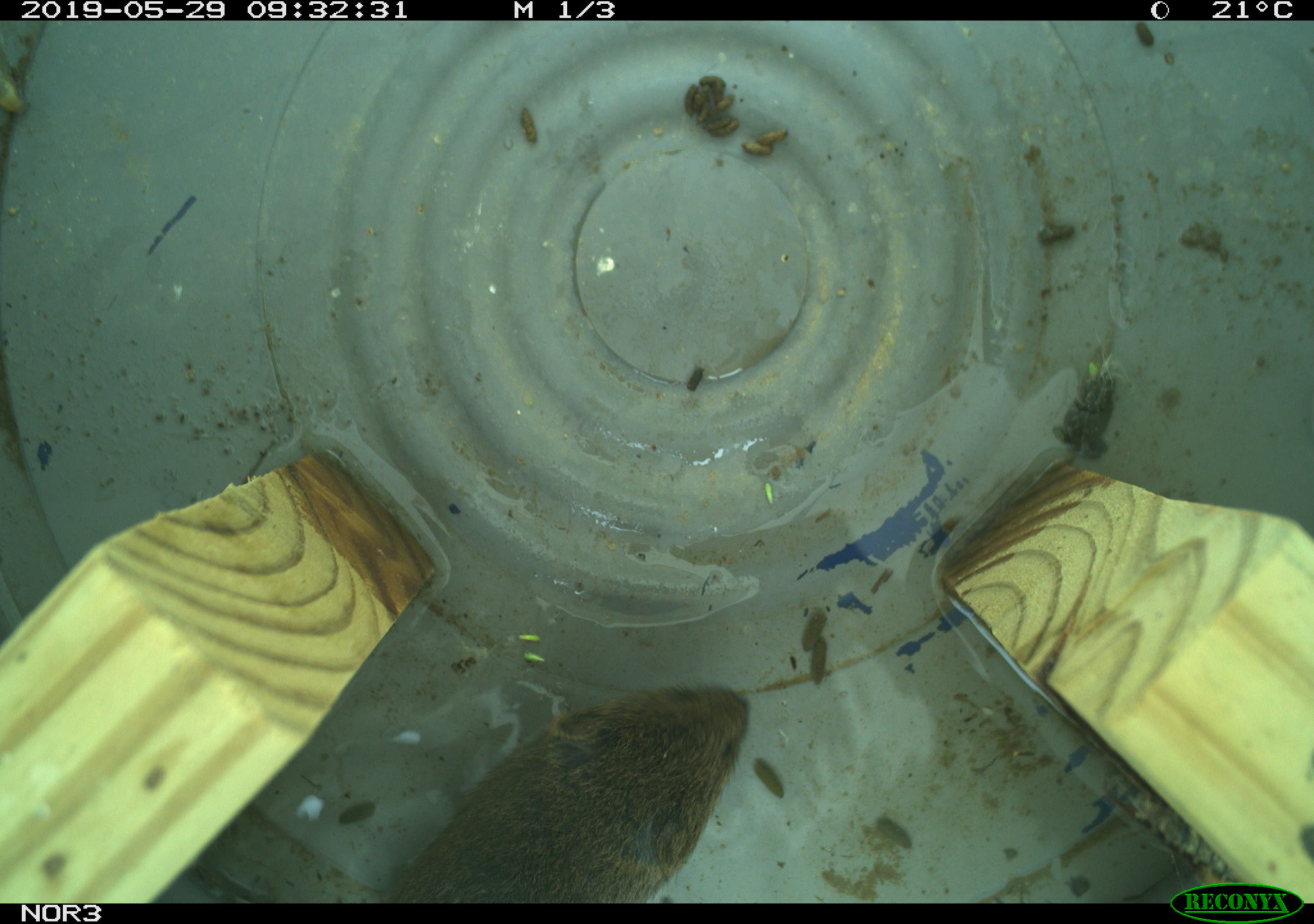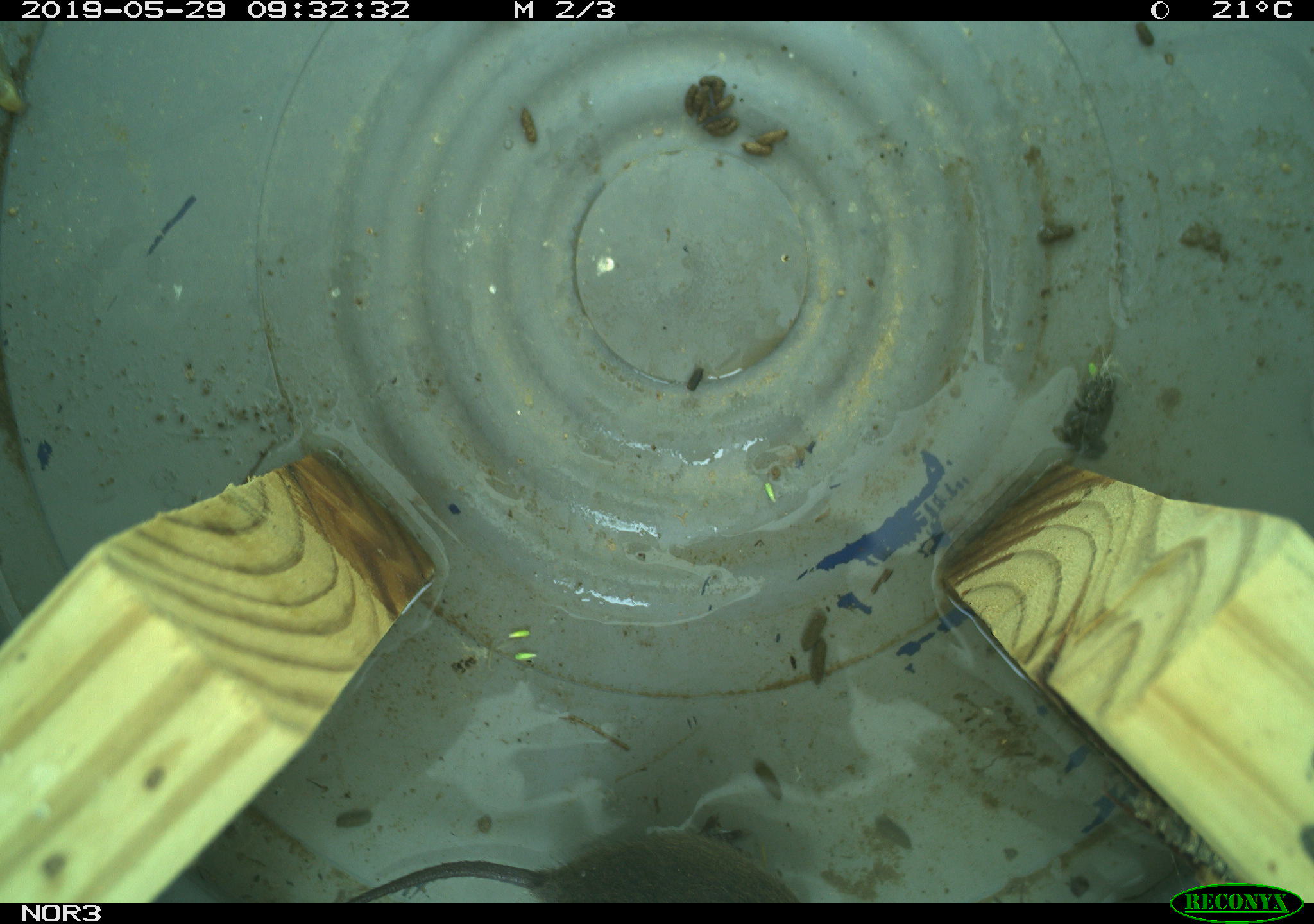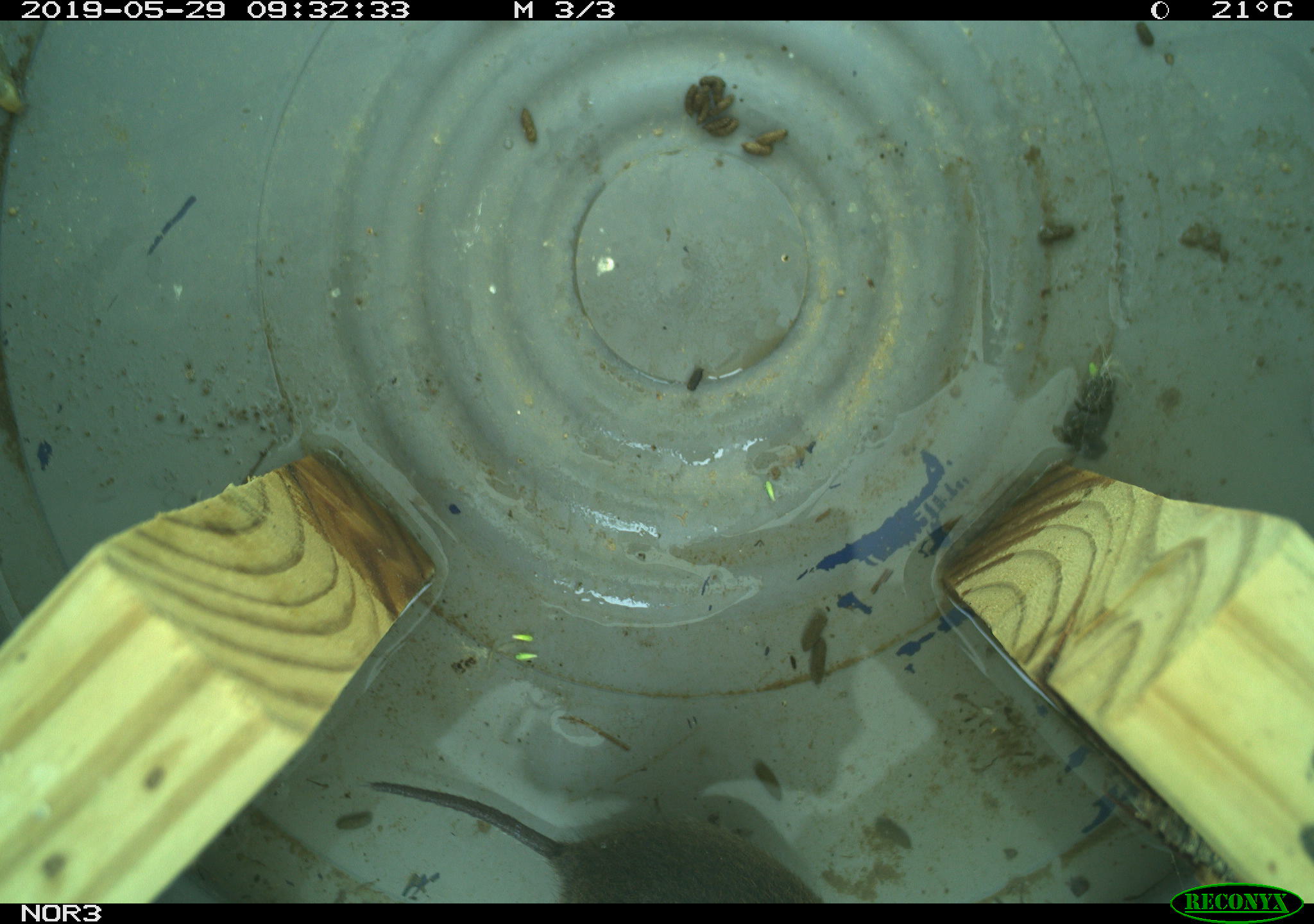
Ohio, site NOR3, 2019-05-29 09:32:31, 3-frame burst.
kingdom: Animalia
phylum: Chordata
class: Mammalia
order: Rodentia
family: Cricetidae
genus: Microtus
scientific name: Microtus pennsylvanicus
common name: meadow vole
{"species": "meadow vole (Microtus pennsylvanicus)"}